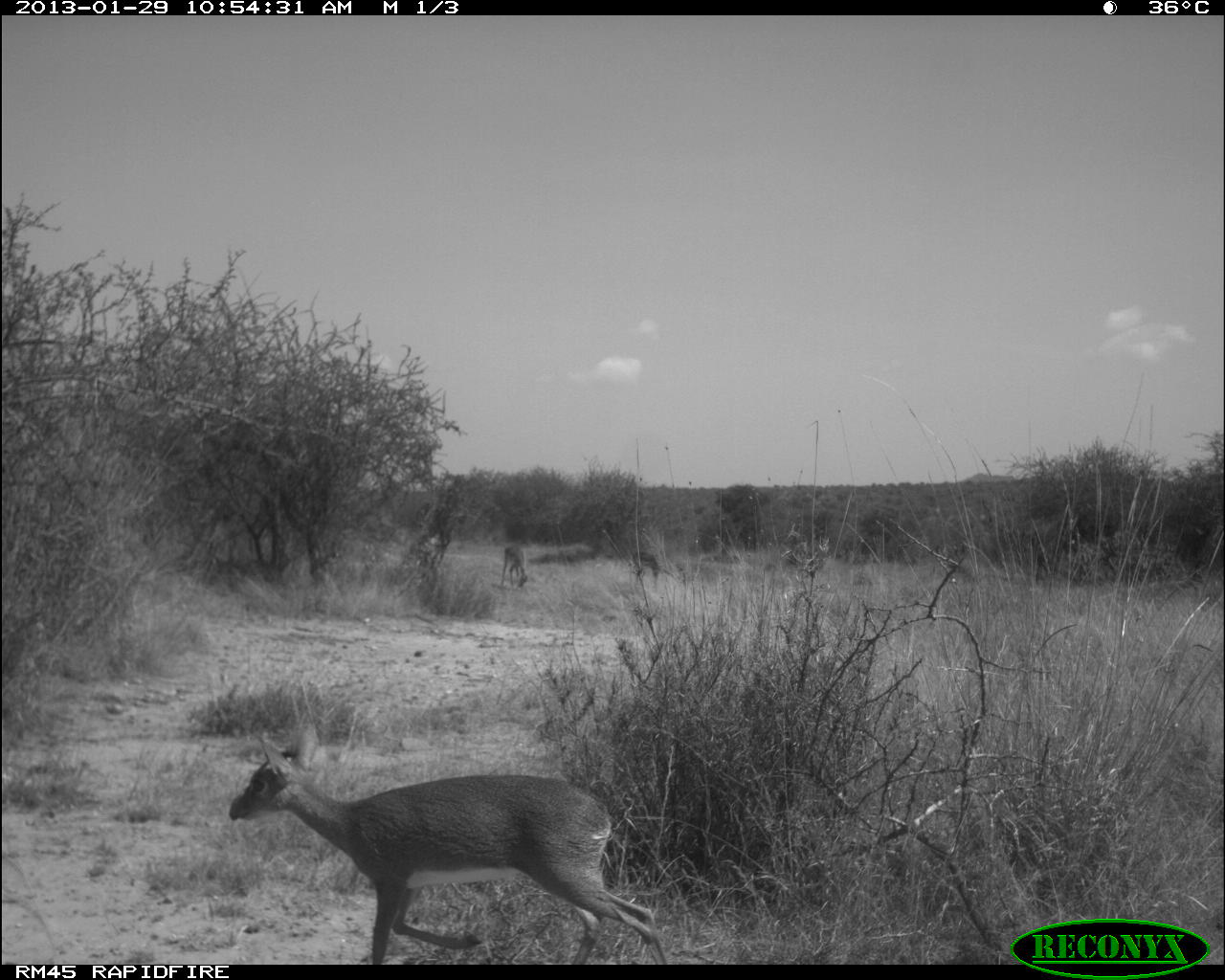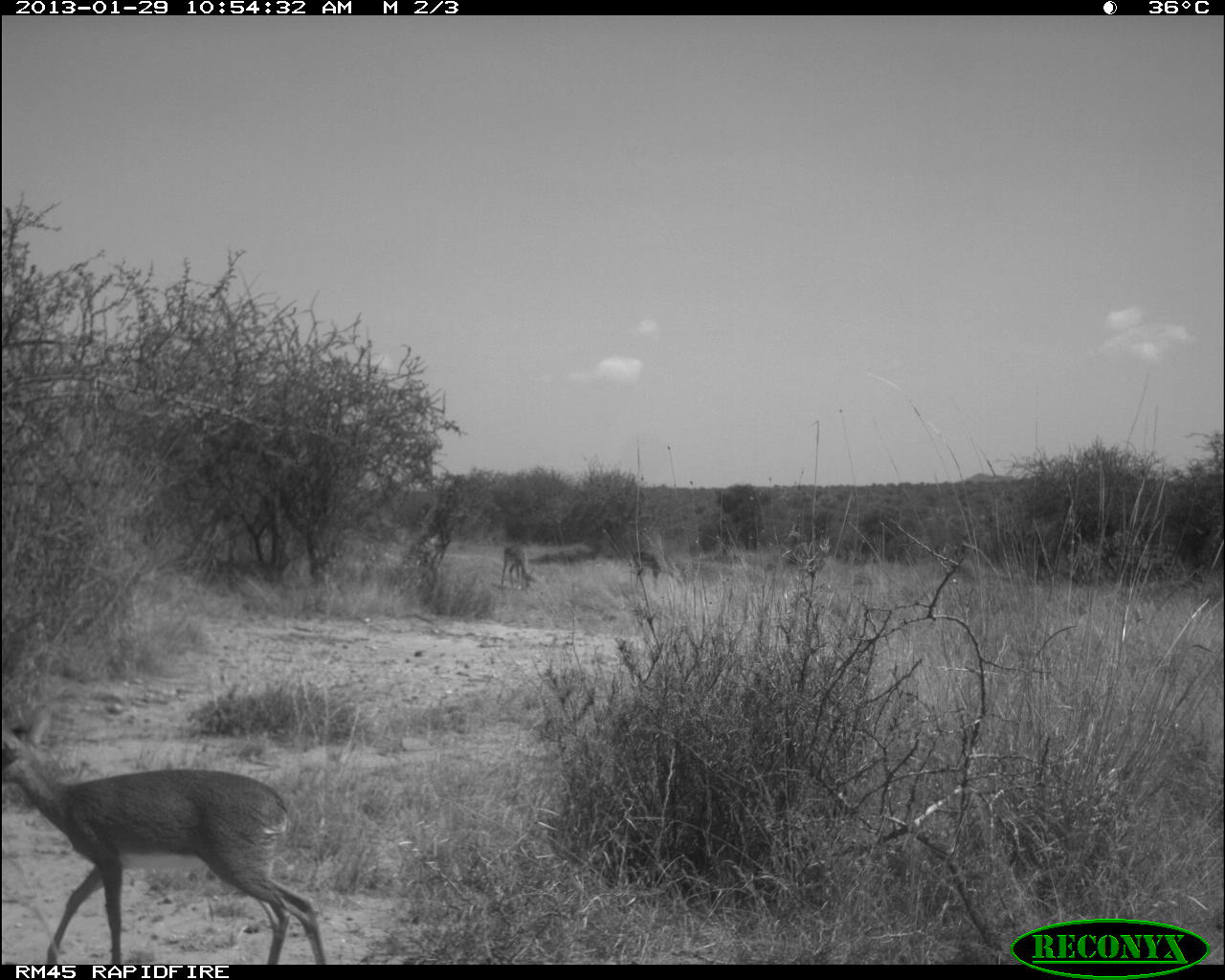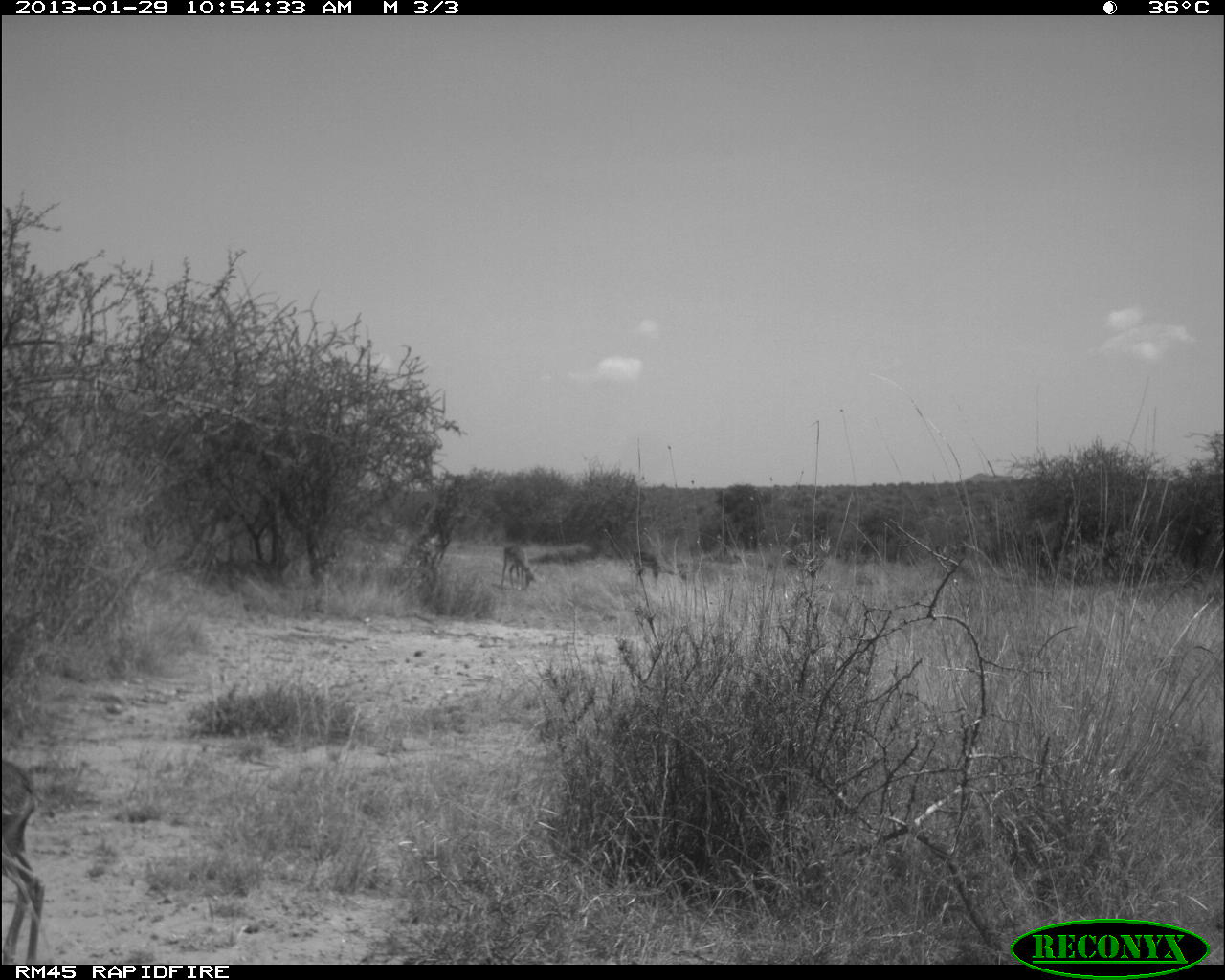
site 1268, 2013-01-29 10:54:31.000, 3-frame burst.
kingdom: Animalia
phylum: Chordata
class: Mammalia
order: Artiodactyla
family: Bovidae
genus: Madoqua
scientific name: Madoqua guentheri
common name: günther's dik-dik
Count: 2.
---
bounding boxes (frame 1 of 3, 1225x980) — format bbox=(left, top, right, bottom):
madoqua guentheri: bbox=(227, 722, 667, 963); bbox=(501, 543, 529, 587); bbox=(632, 550, 660, 581)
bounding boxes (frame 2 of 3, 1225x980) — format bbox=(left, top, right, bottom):
madoqua guentheri: bbox=(0, 704, 325, 964); bbox=(500, 543, 536, 588); bbox=(632, 548, 663, 586)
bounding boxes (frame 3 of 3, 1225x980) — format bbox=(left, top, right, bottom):
madoqua guentheri: bbox=(0, 754, 44, 963); bbox=(501, 544, 538, 592); bbox=(633, 551, 660, 578)